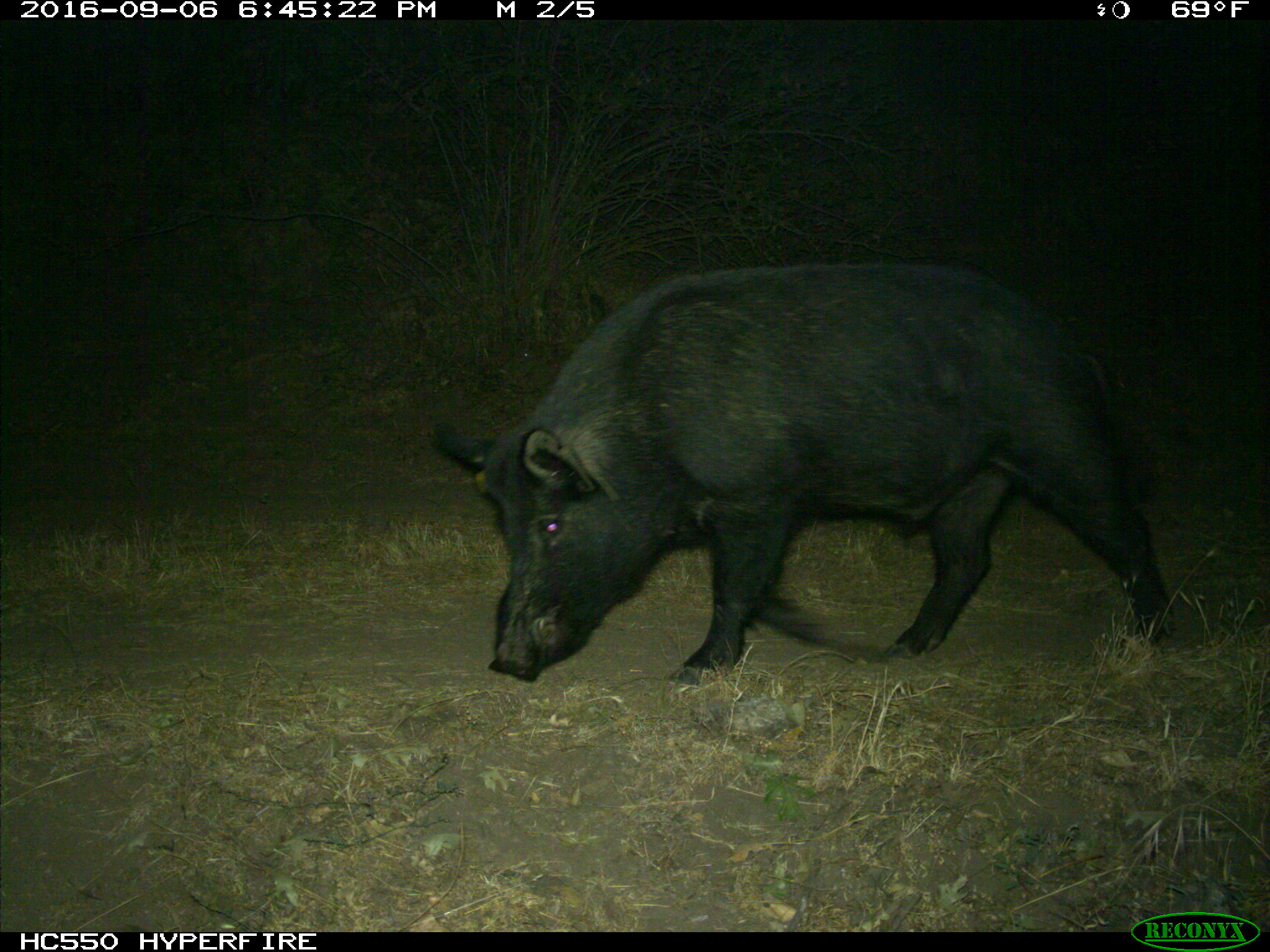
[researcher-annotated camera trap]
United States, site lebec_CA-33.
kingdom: Animalia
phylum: Chordata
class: Mammalia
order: Artiodactyla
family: Suidae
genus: Sus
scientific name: Sus scrofa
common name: wild boar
Sus scrofa (wild boar).